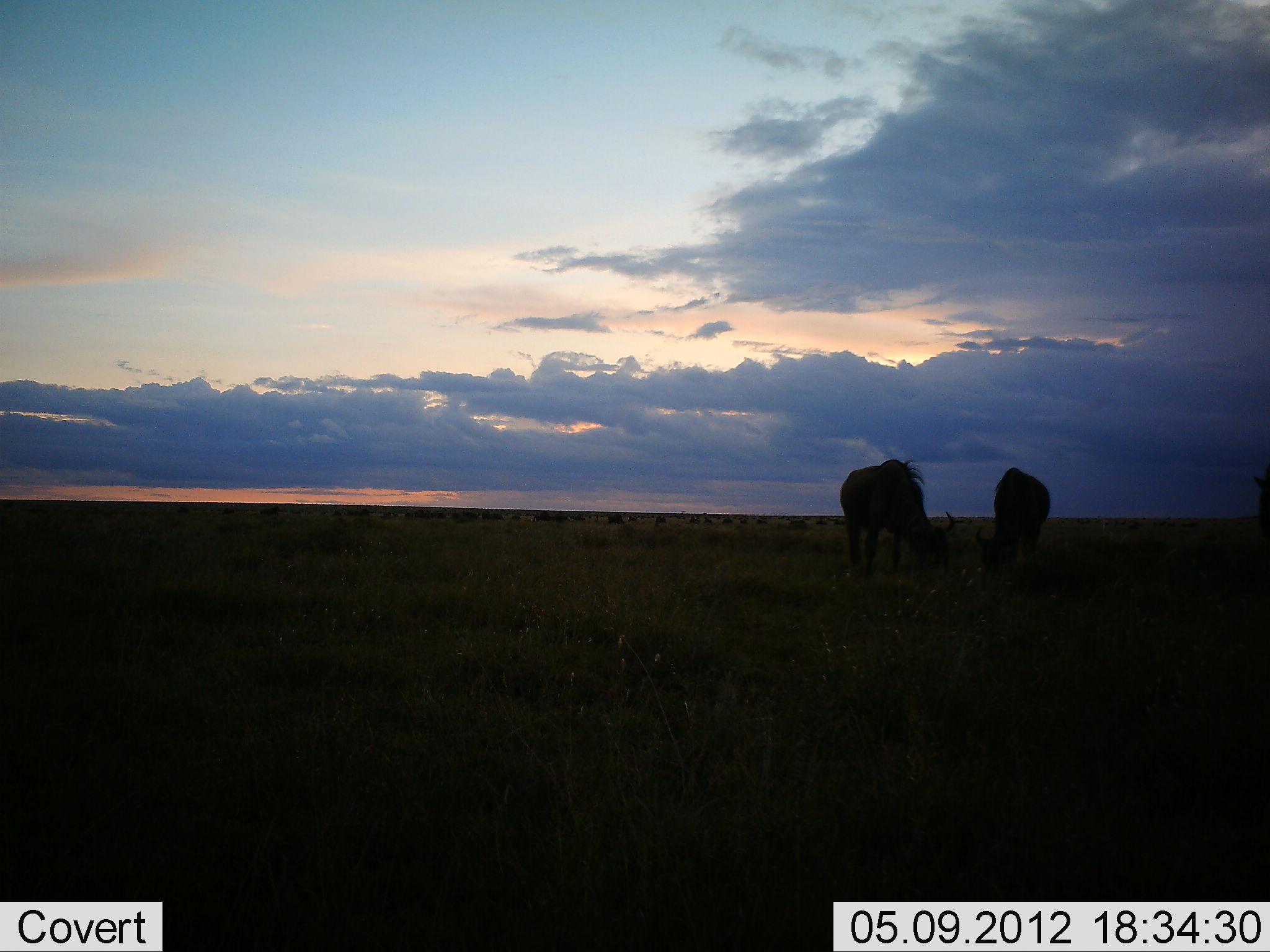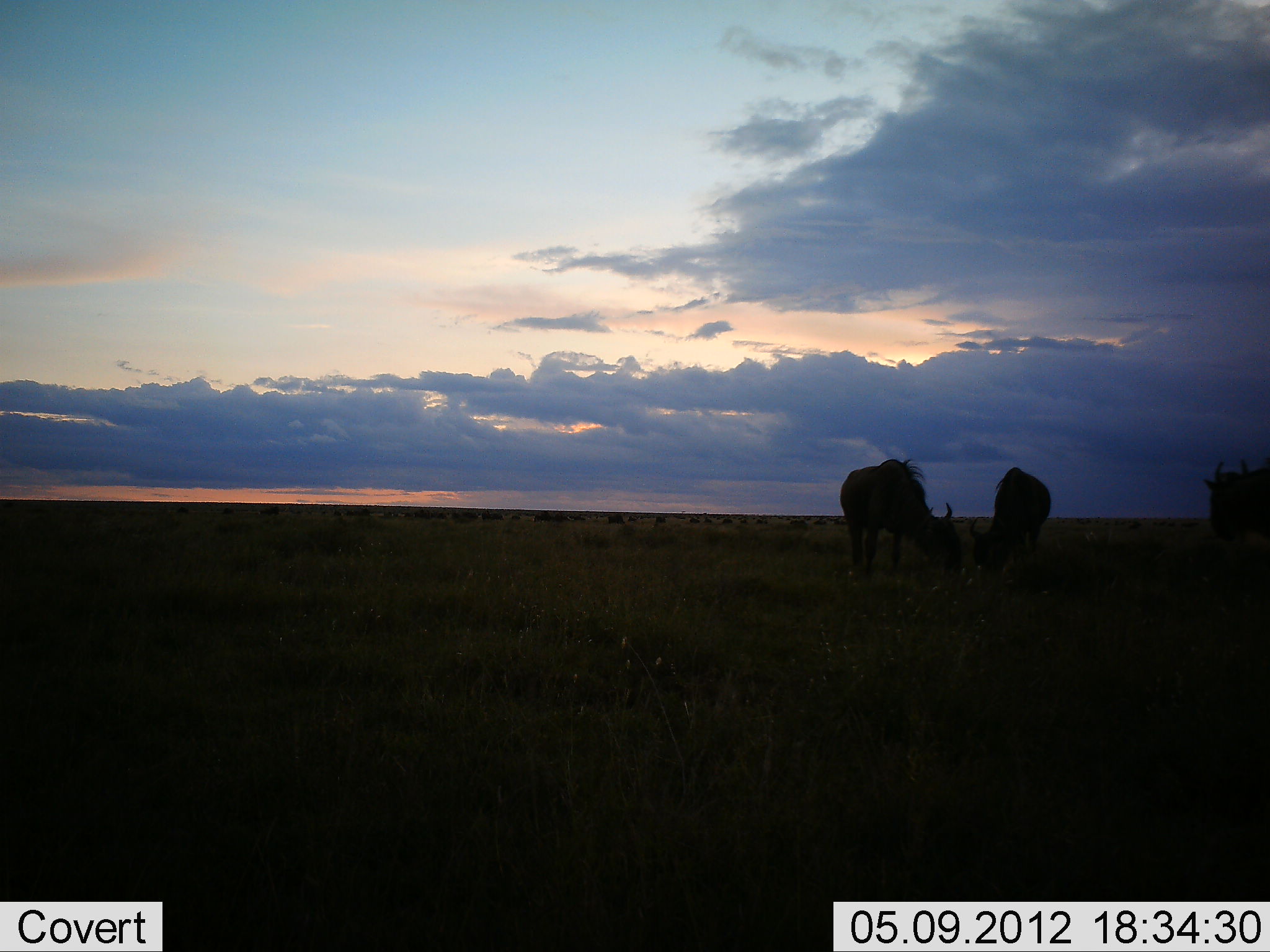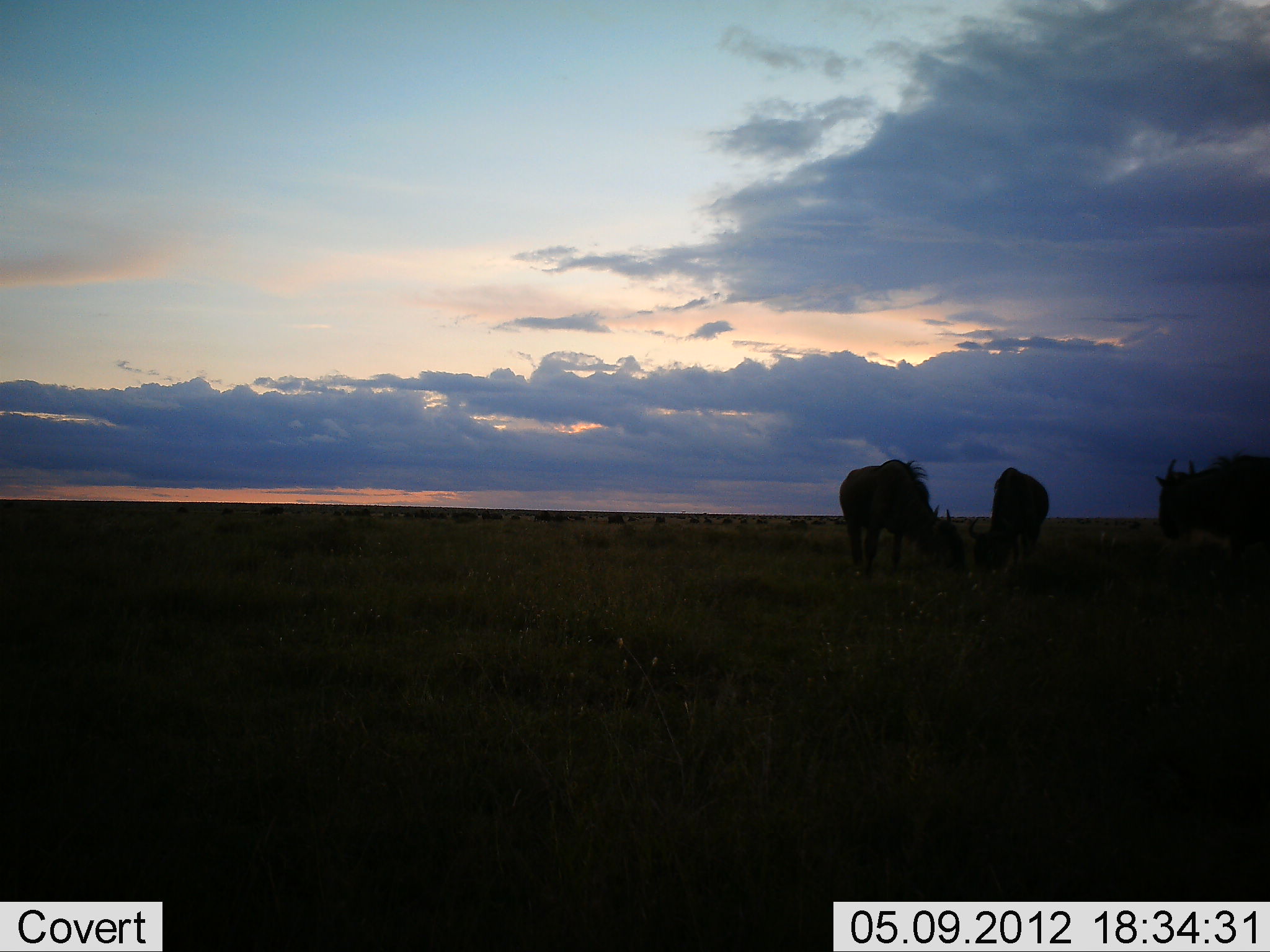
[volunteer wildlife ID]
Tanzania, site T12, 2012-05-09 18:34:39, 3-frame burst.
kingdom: Animalia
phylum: Chordata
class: Mammalia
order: Artiodactyla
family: Bovidae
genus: Connochaetes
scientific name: Connochaetes taurinus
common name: blue wildebeest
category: wildebeest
Wildebeest (blue wildebeest) (Connochaetes taurinus), count 3. Behavior (volunteer vote fractions): standing 40%, resting 0%, moving 30%, interacting 10%. Young present (vote fraction): 0%. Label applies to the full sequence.